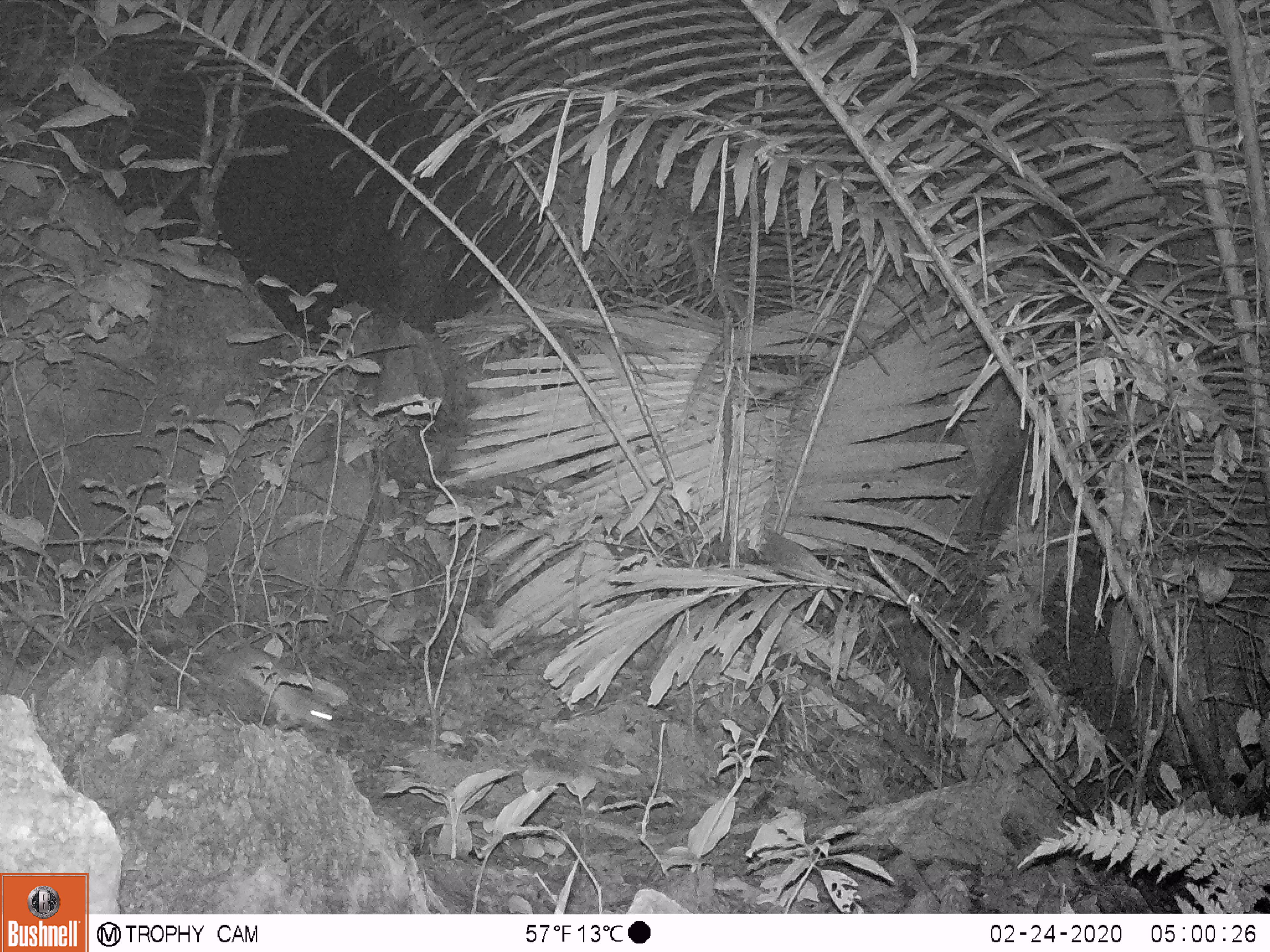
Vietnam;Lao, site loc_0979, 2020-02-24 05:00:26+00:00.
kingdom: Animalia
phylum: Chordata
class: Mammalia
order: Rodentia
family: Muridae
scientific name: Muridae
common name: old-world mice and rats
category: unidentified murid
Unidentified murid (old-world mice and rats) (Muridae). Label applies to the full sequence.